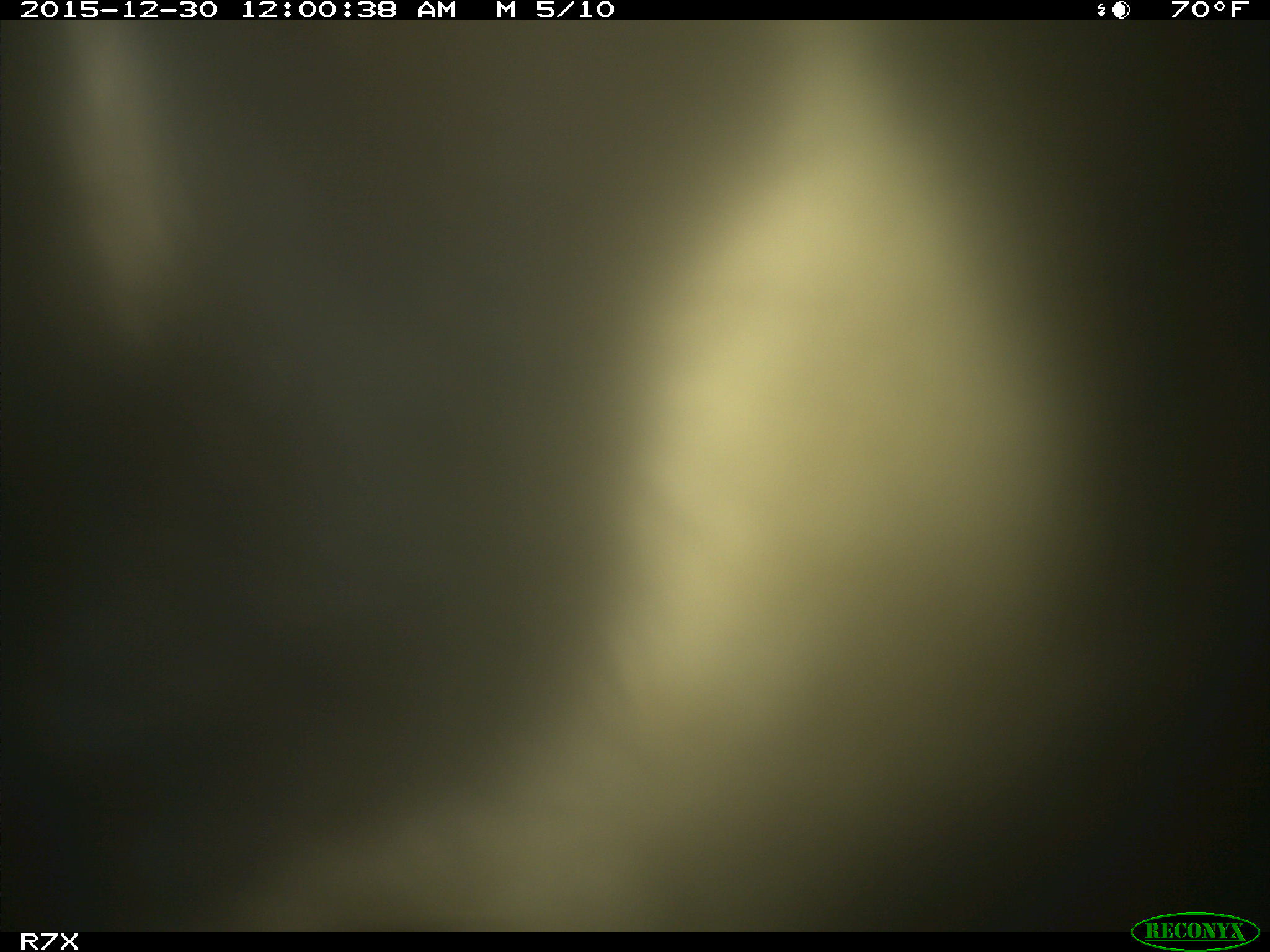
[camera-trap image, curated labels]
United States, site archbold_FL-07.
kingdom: Animalia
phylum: Chordata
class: Mammalia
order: Artiodactyla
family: Bovidae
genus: Bos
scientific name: Bos taurus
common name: domestic cow